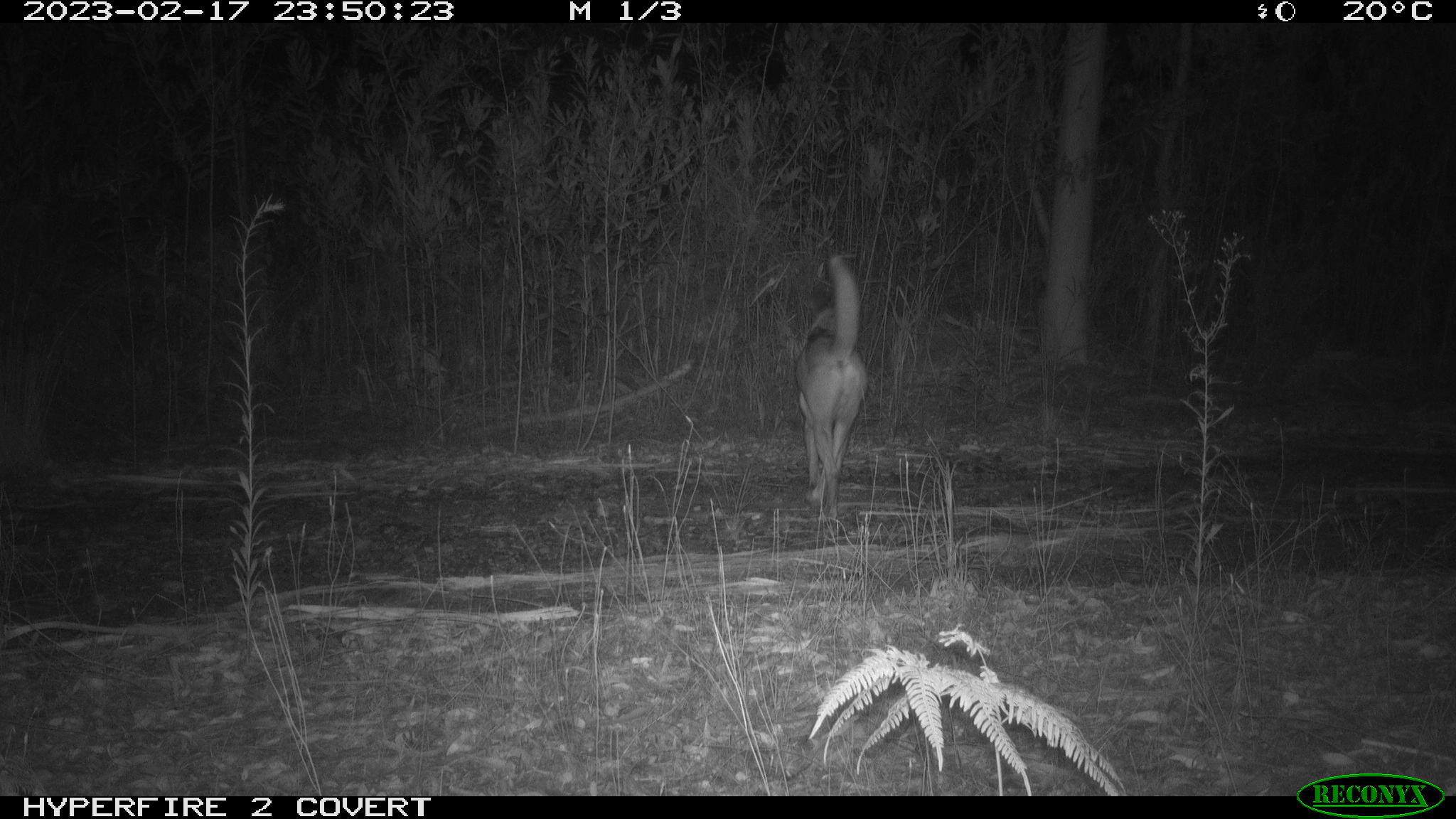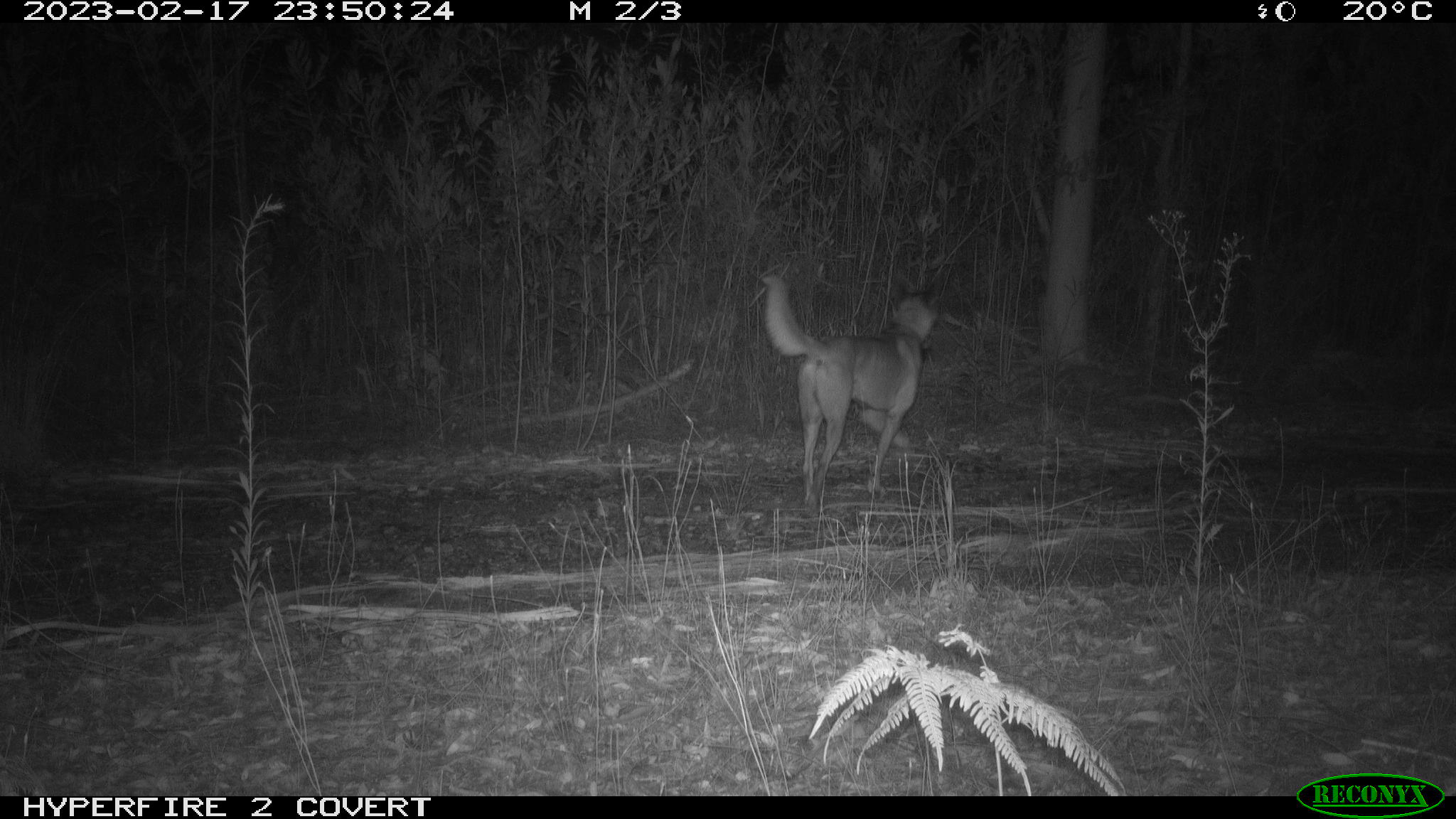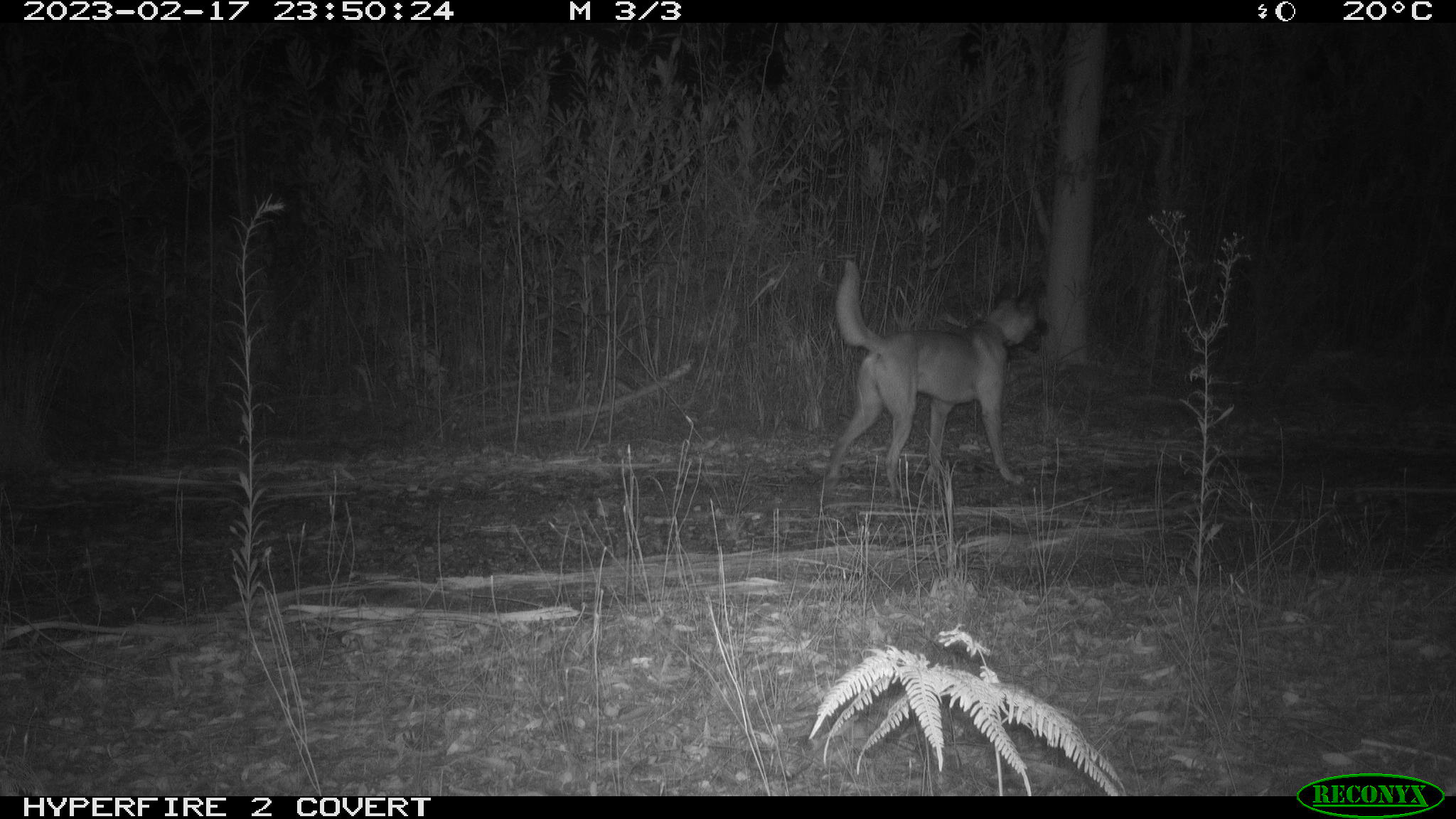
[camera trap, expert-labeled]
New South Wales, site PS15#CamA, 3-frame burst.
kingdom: Animalia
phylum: Chordata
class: Mammalia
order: Carnivora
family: Canidae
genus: Canis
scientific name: Canis familiaris dingo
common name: dingo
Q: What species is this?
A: Dingo (Canis familiaris dingo).